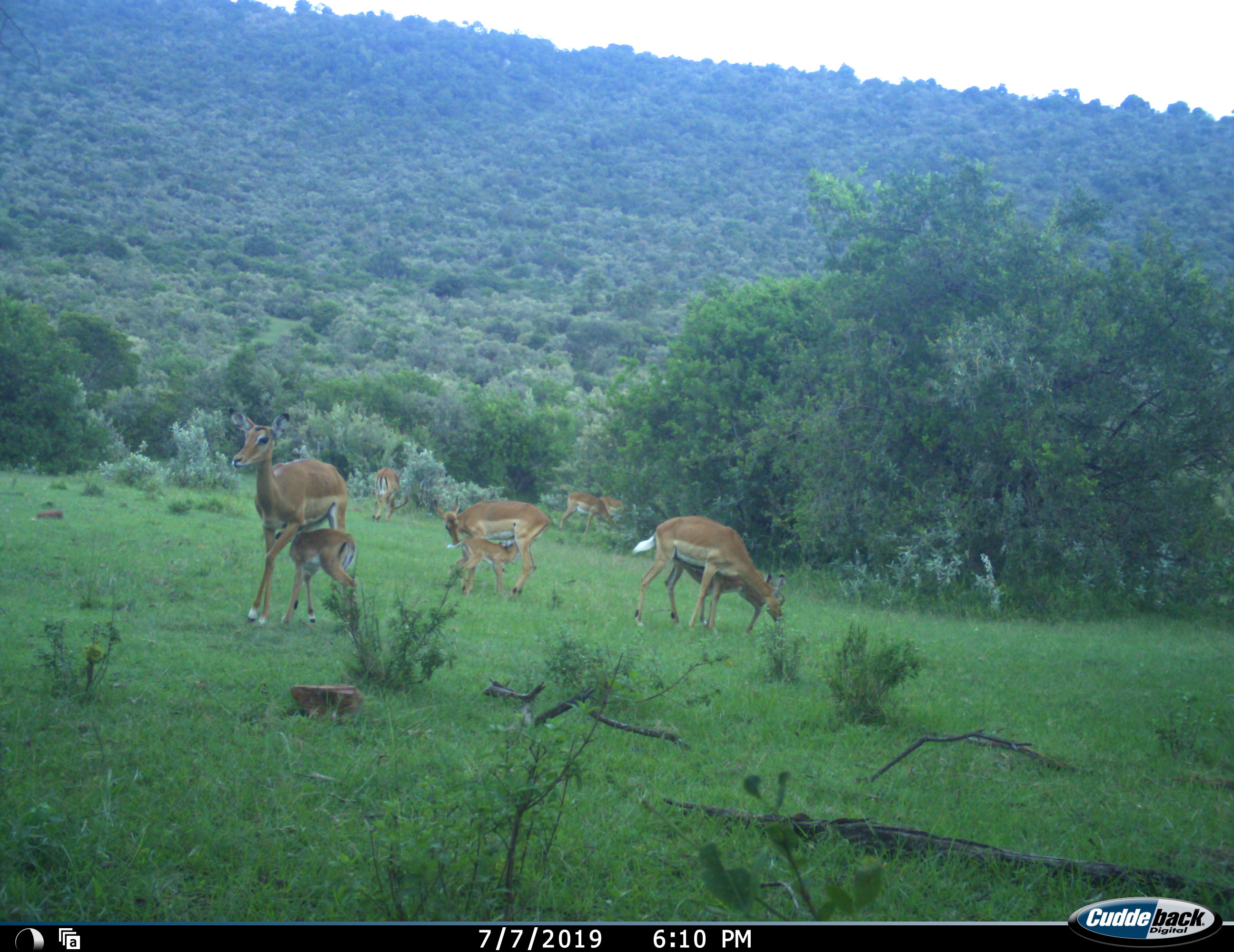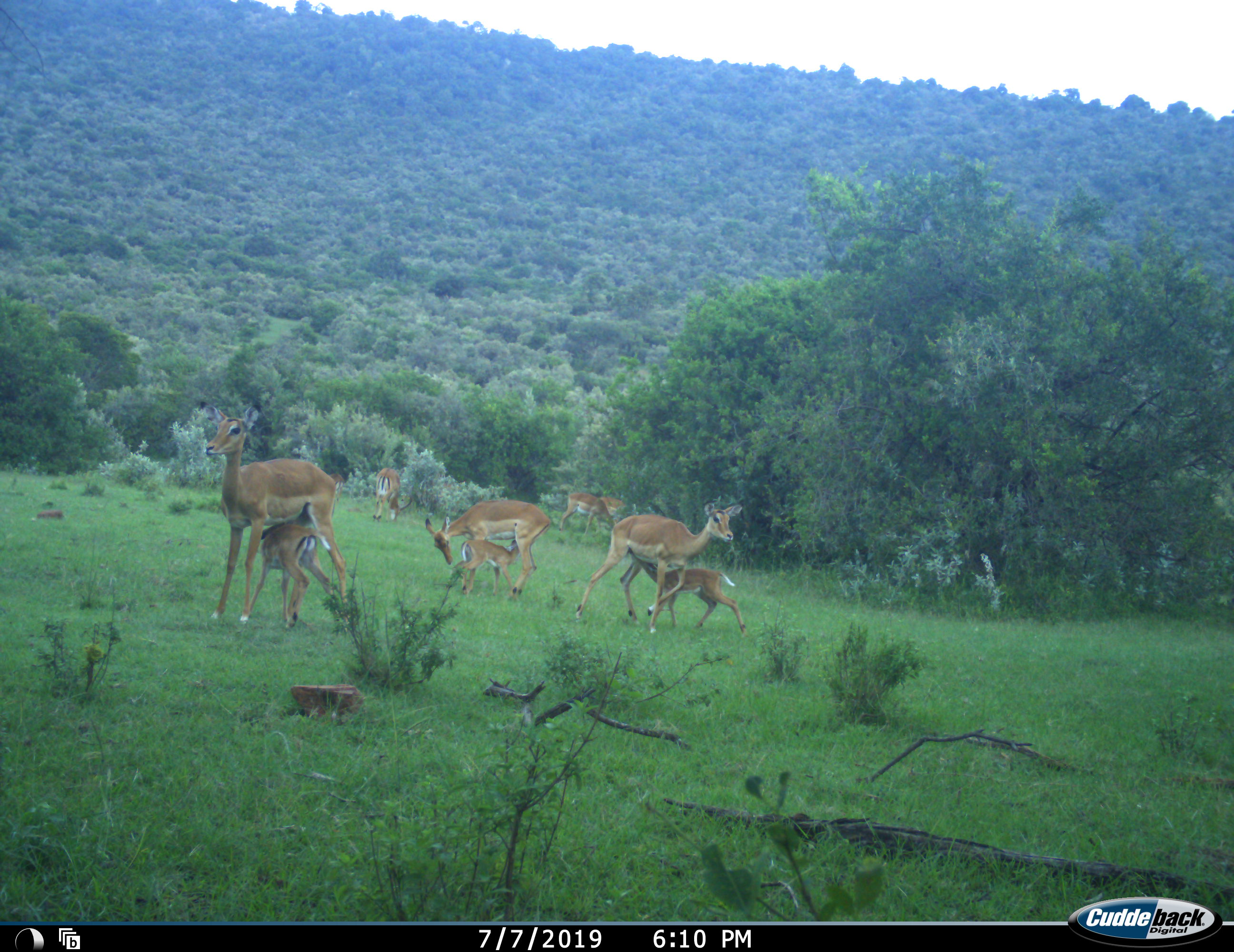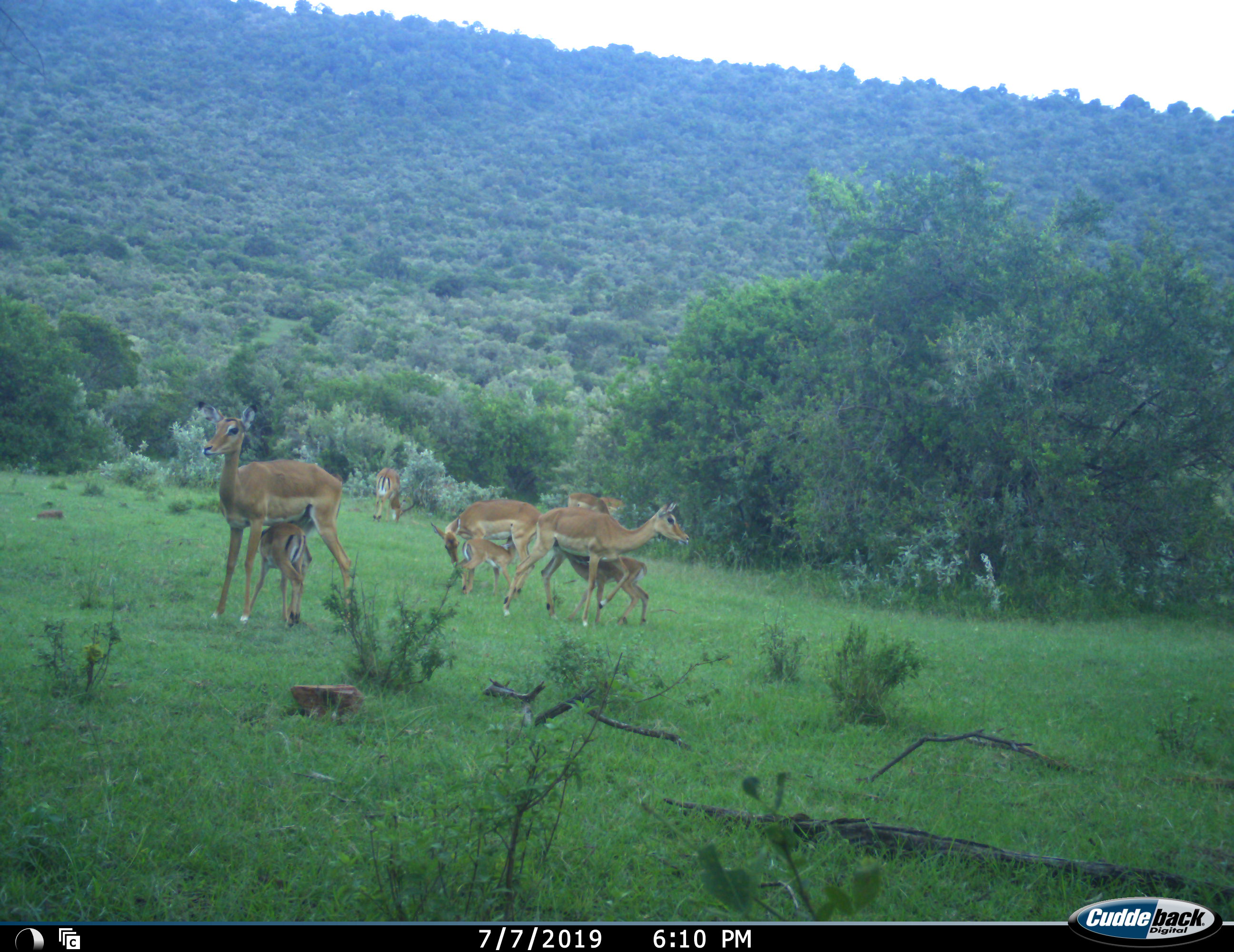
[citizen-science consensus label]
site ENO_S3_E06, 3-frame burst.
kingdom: Animalia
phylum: Chordata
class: Mammalia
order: Artiodactyla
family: Bovidae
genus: Aepyceros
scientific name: Aepyceros melampus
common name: impala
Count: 9.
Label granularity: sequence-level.